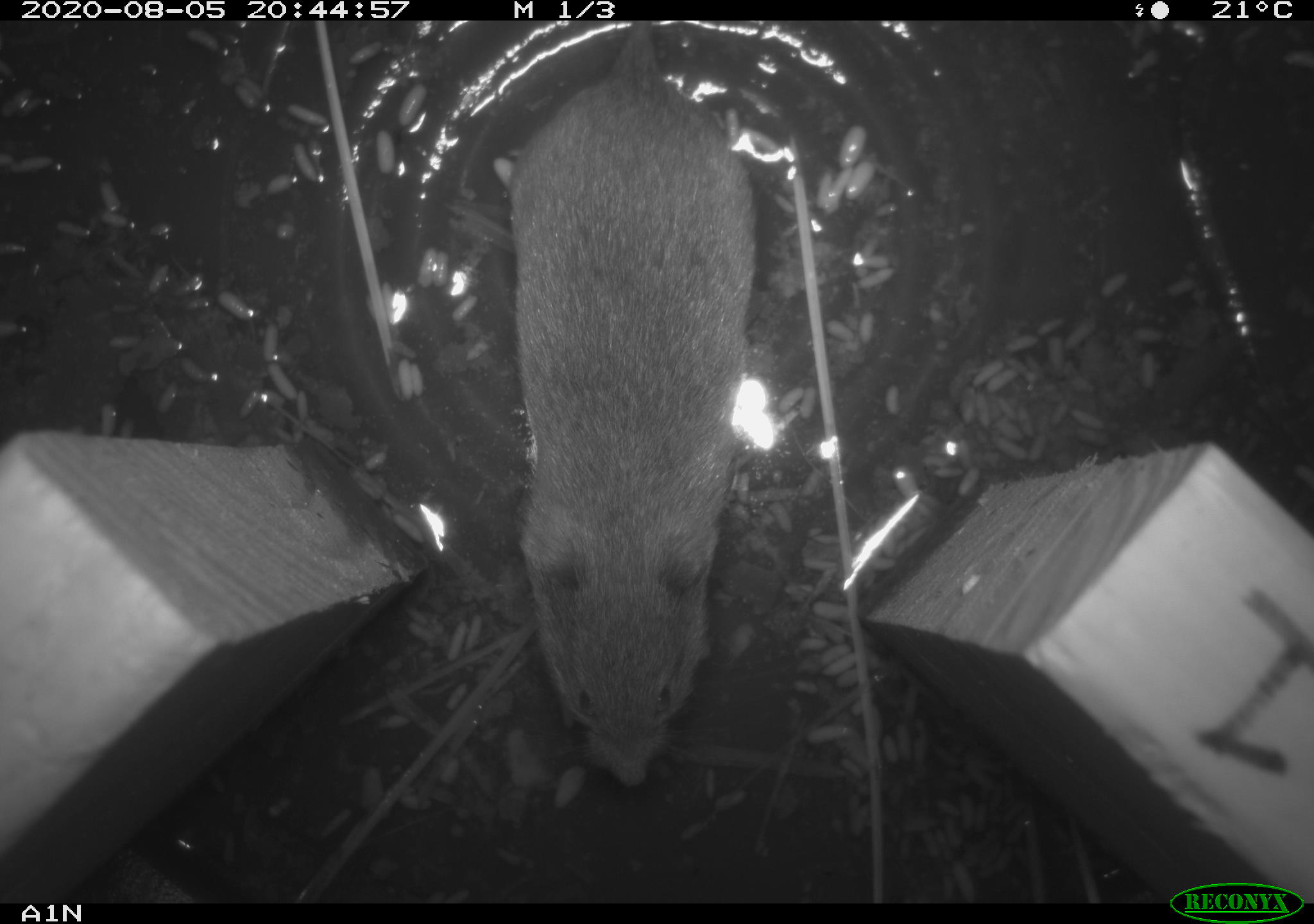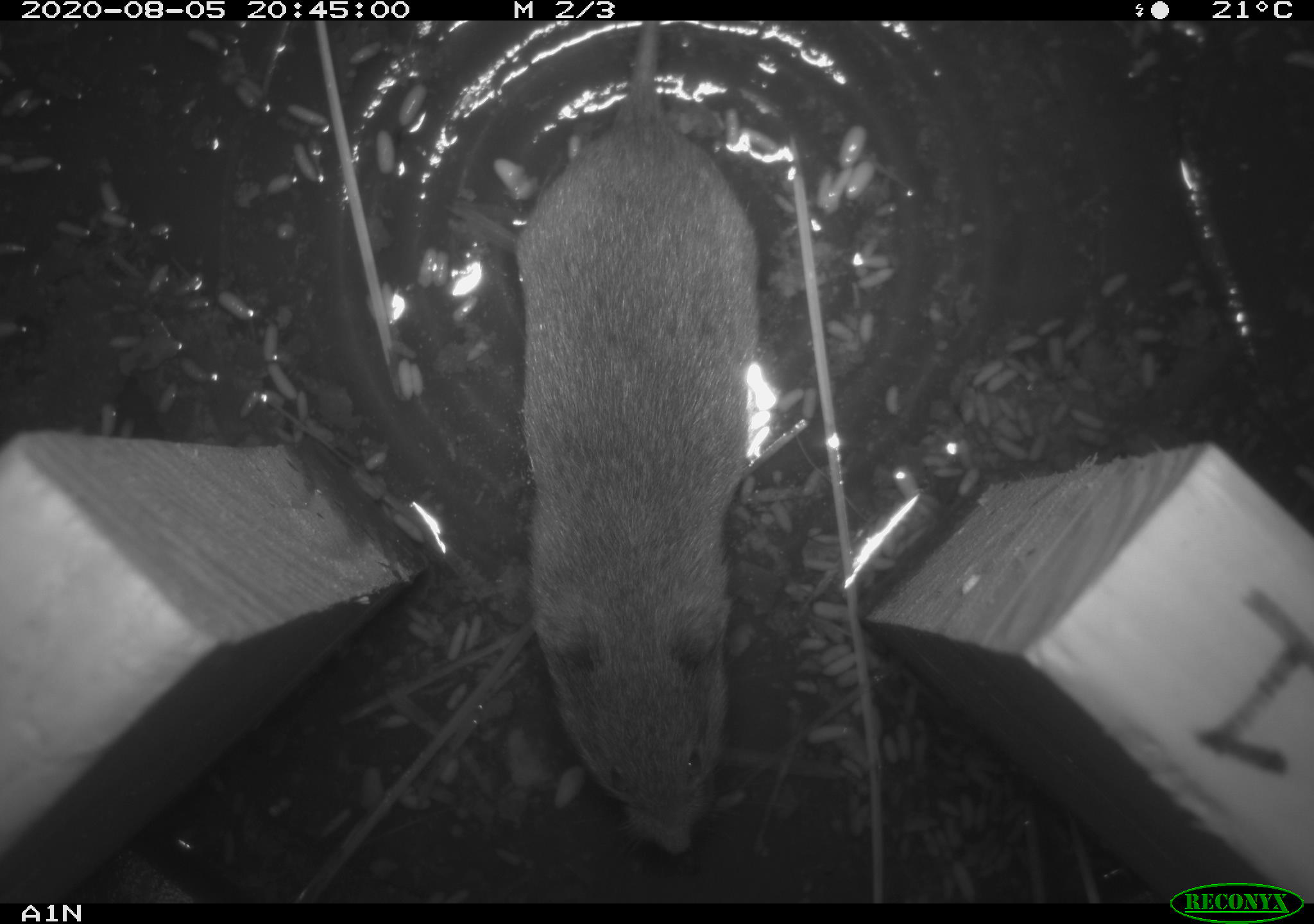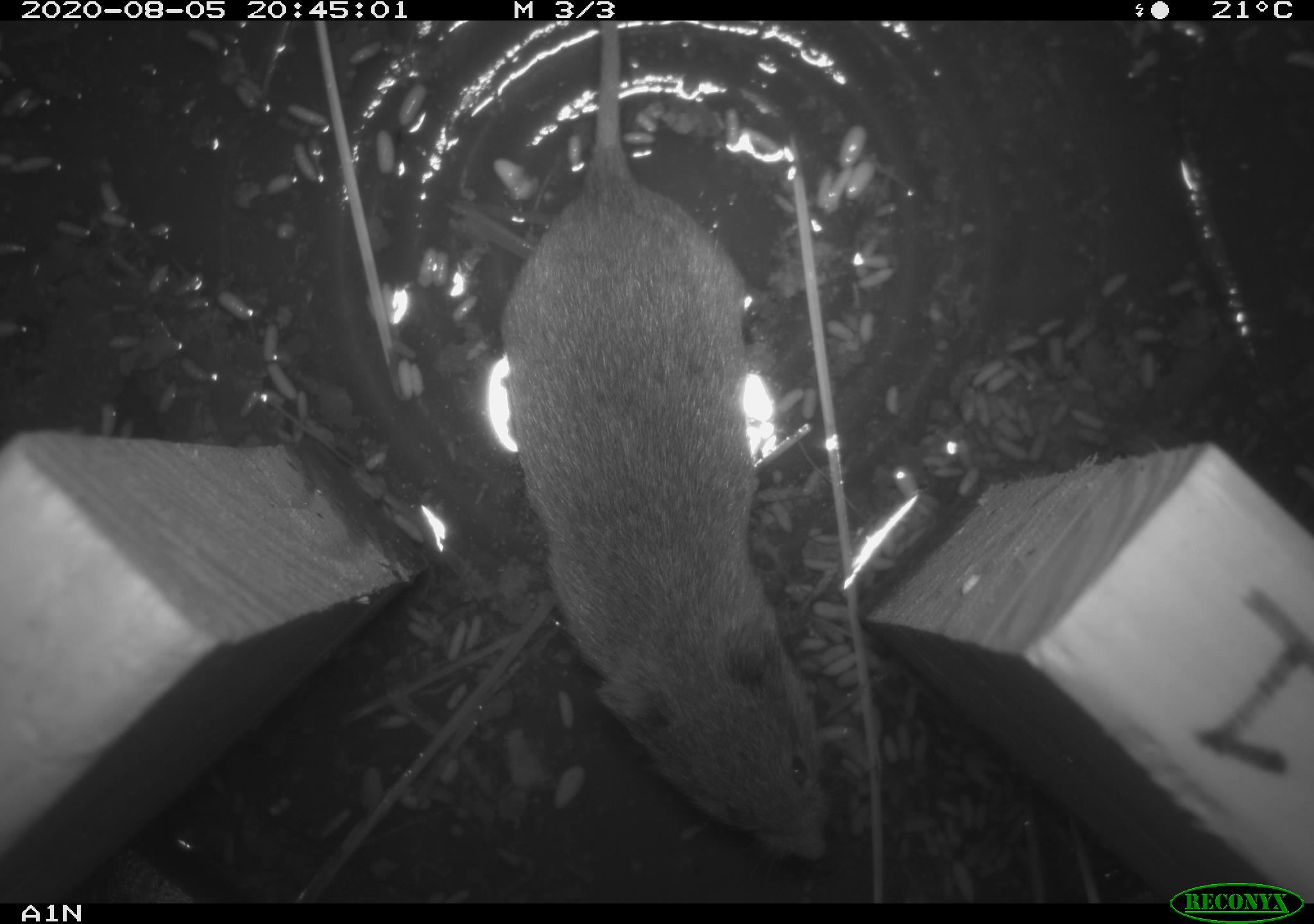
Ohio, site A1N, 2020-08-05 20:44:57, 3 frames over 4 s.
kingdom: Animalia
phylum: Chordata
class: Mammalia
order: Rodentia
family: Cricetidae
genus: Microtus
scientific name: Microtus pennsylvanicus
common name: meadow vole